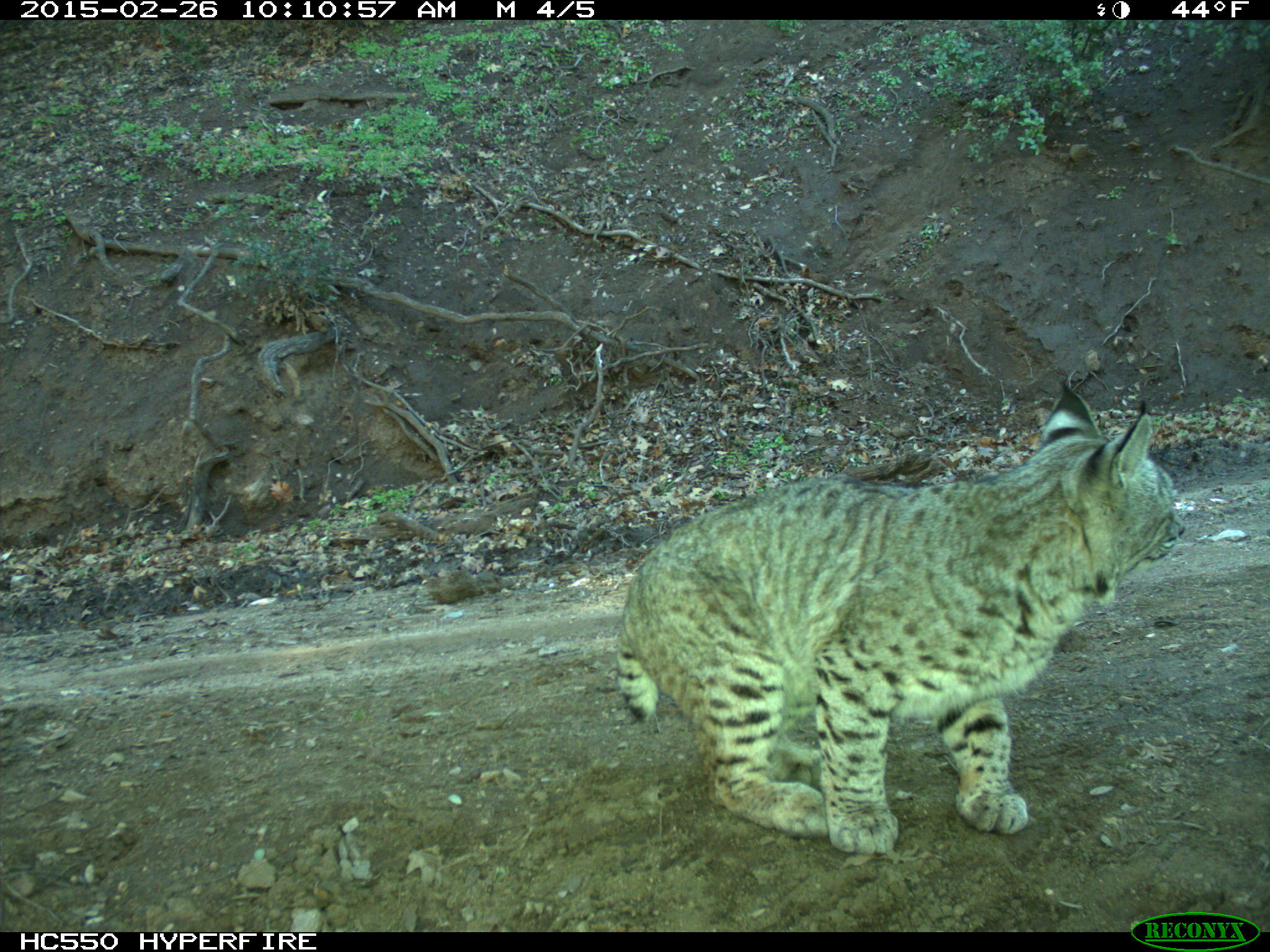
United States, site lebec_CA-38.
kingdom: Animalia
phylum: Chordata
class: Mammalia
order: Carnivora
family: Felidae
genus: Lynx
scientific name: Lynx rufus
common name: bobcat